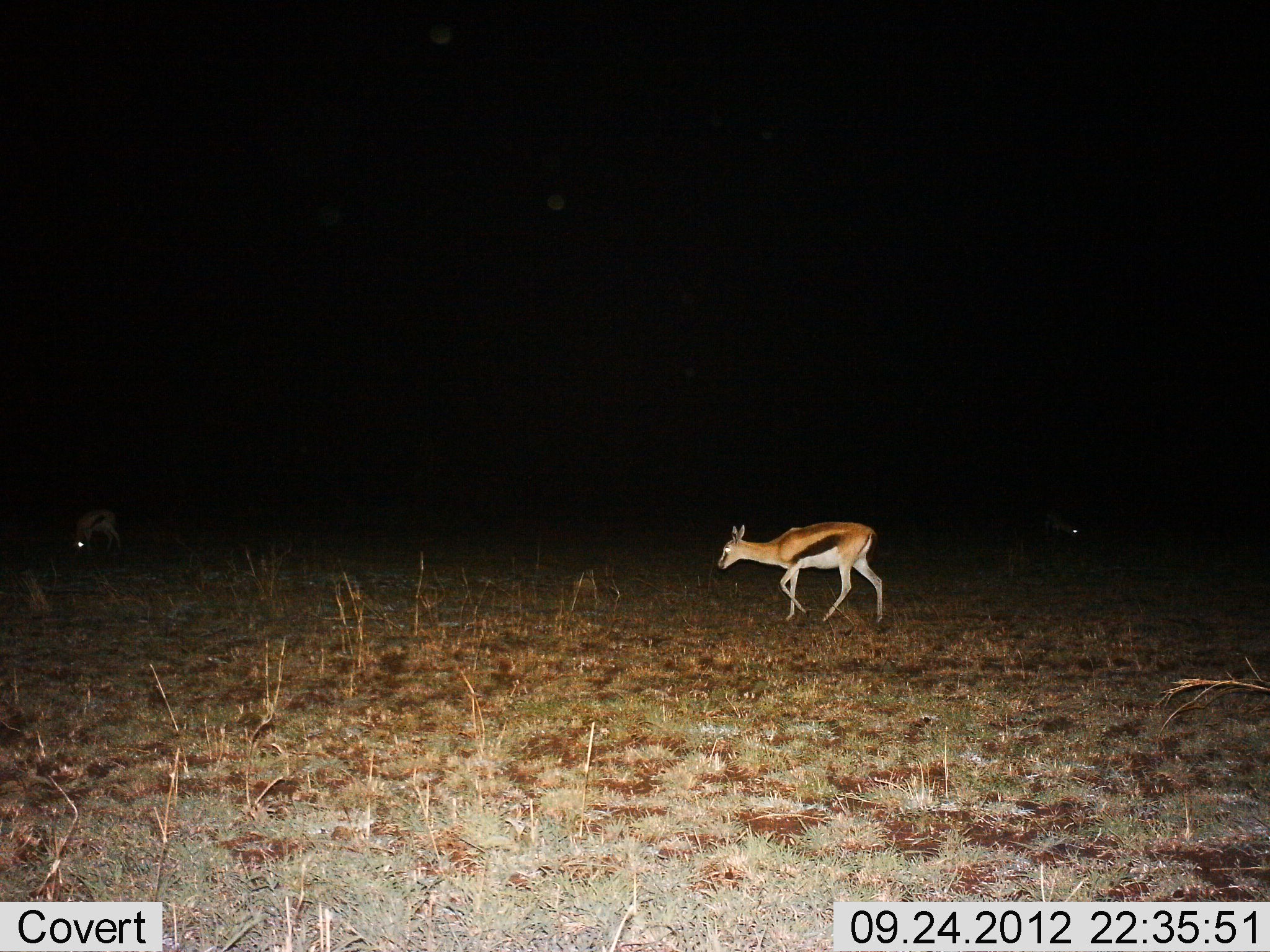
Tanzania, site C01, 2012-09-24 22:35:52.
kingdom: Animalia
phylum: Chordata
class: Mammalia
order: Artiodactyla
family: Bovidae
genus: Eudorcas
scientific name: Eudorcas thomsonii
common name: thomson's gazelle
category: gazellethomsons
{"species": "gazellethomsons (thomson's gazelle) (Eudorcas thomsonii)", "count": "3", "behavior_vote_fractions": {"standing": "0%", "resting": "0%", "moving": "90%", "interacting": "0%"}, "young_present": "0%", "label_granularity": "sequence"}